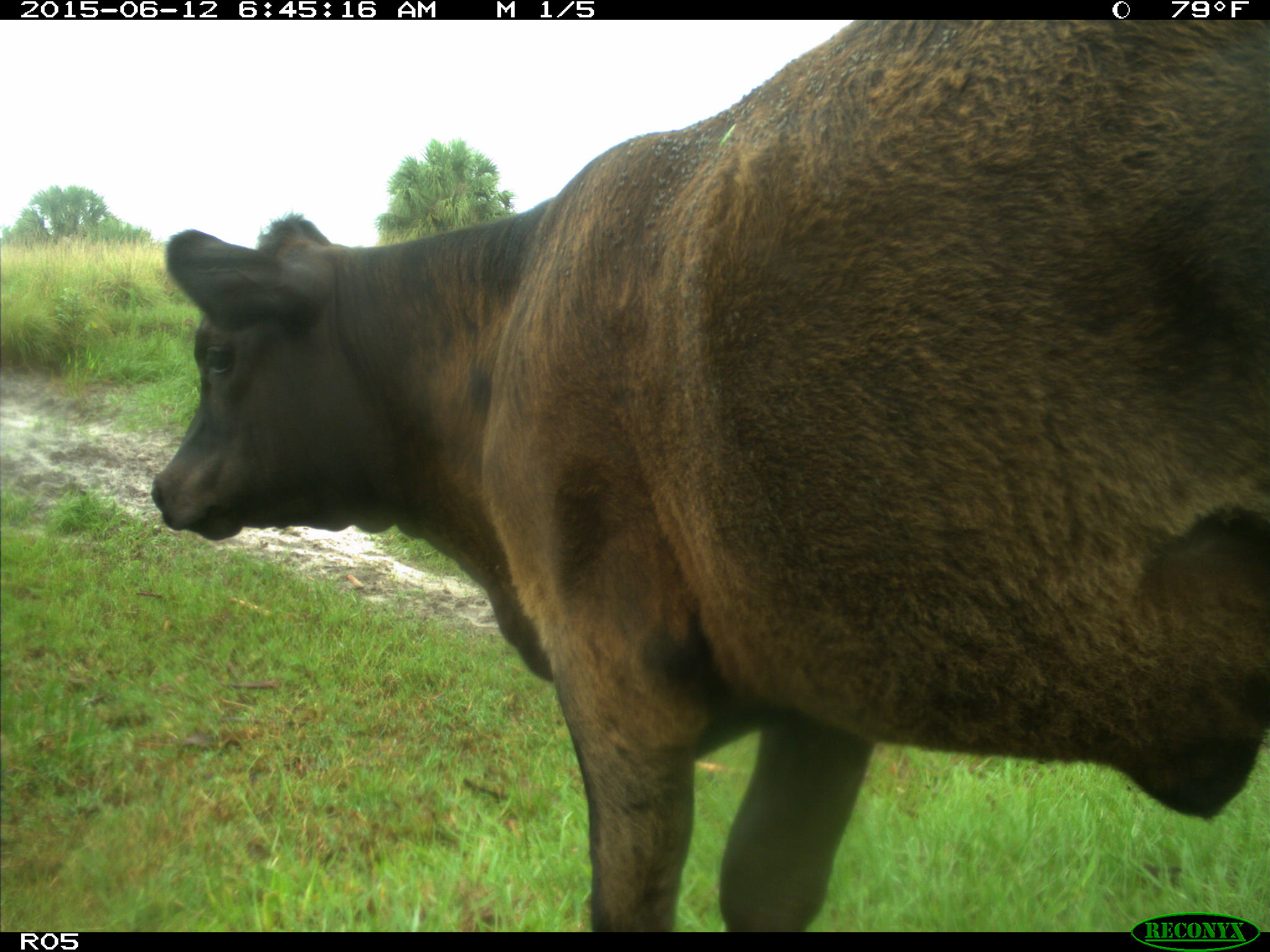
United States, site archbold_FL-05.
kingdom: Animalia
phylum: Chordata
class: Mammalia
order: Artiodactyla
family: Bovidae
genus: Bos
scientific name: Bos taurus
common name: domestic cow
Bos taurus (domestic cow).